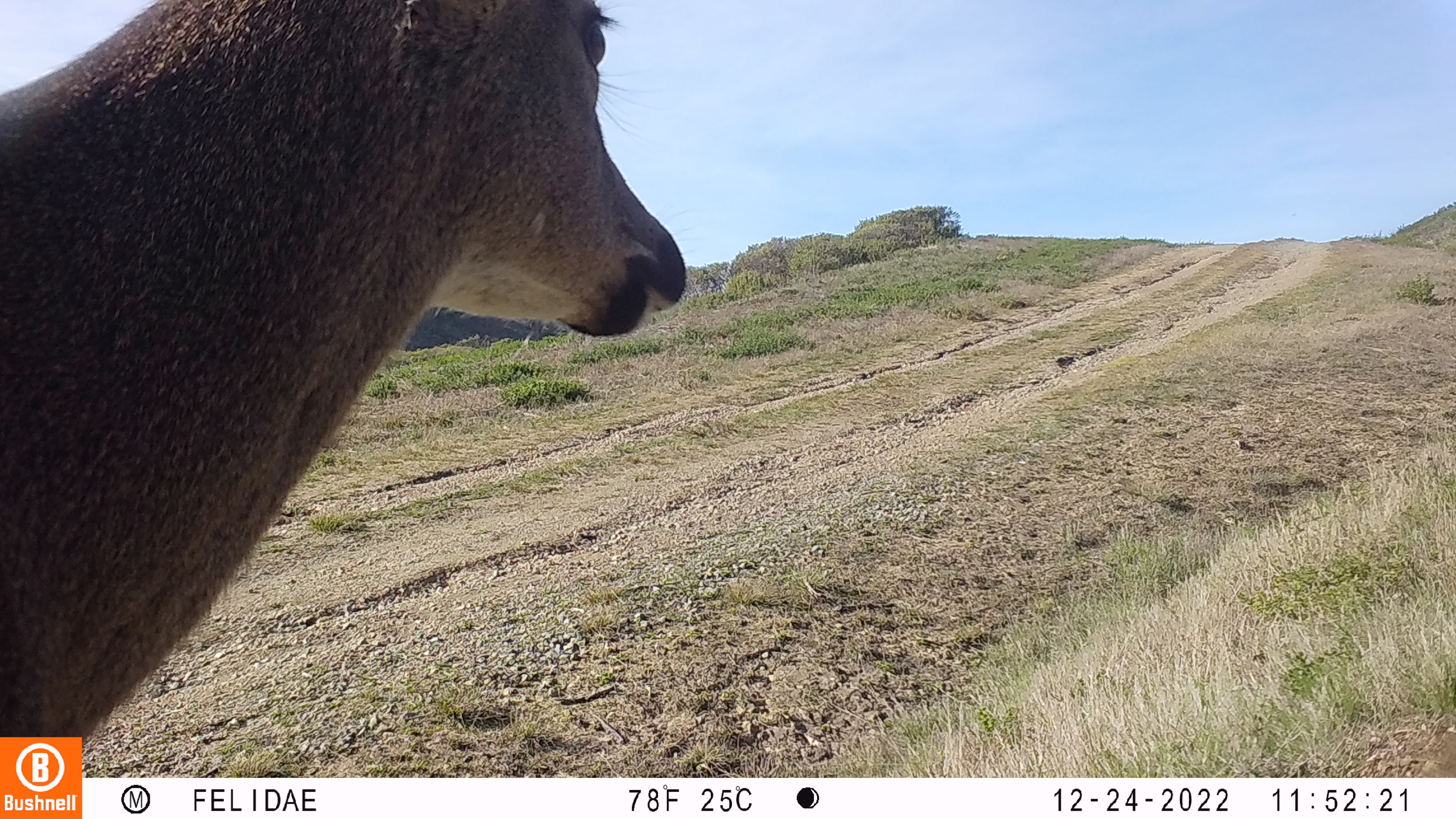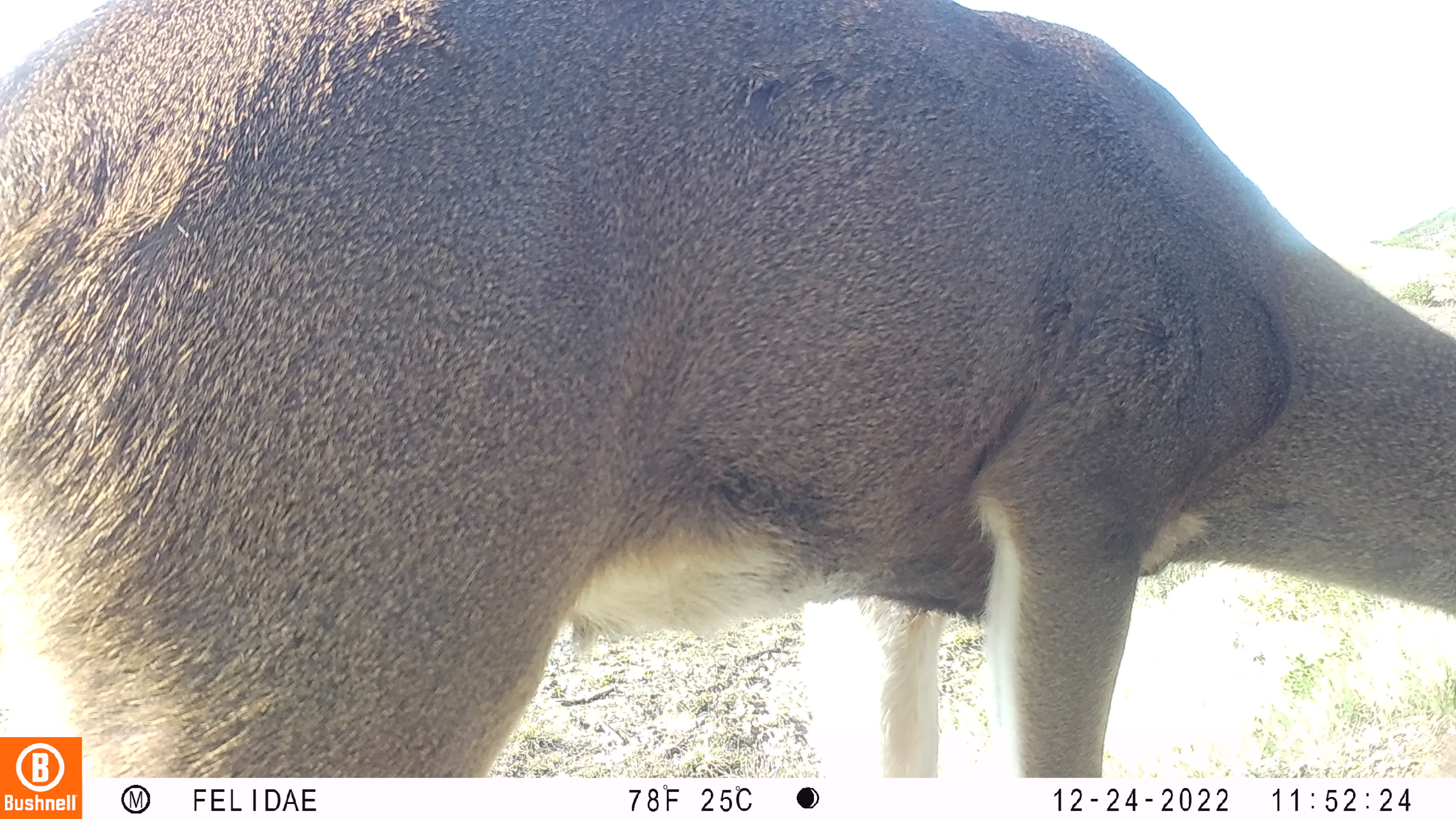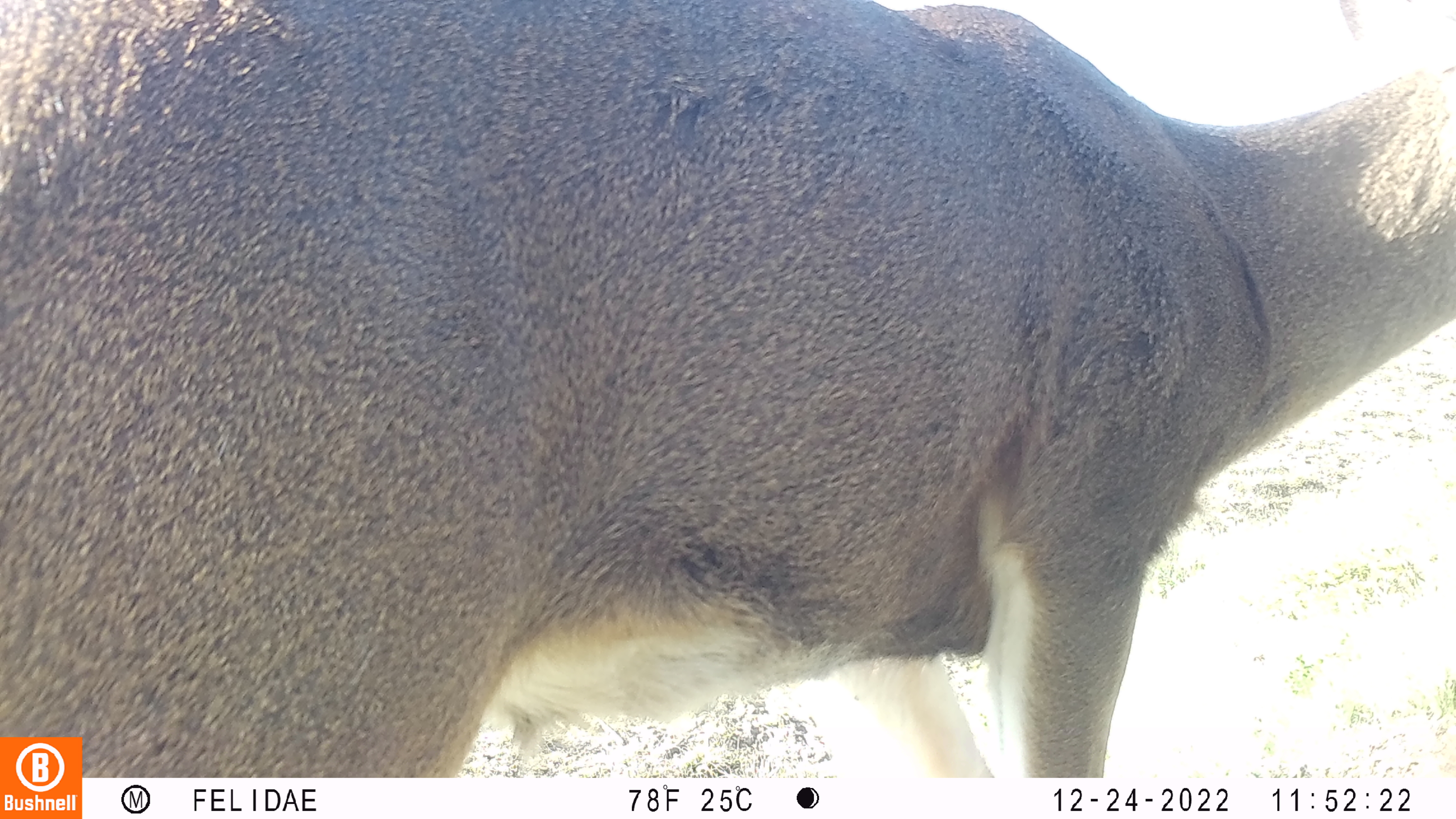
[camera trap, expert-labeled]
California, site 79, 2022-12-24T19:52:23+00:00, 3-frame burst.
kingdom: Animalia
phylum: Chordata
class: Mammalia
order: Artiodactyla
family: Cervidae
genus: Odocoileus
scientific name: Odocoileus hemionus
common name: mule deer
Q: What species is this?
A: Mule deer (Odocoileus hemionus).